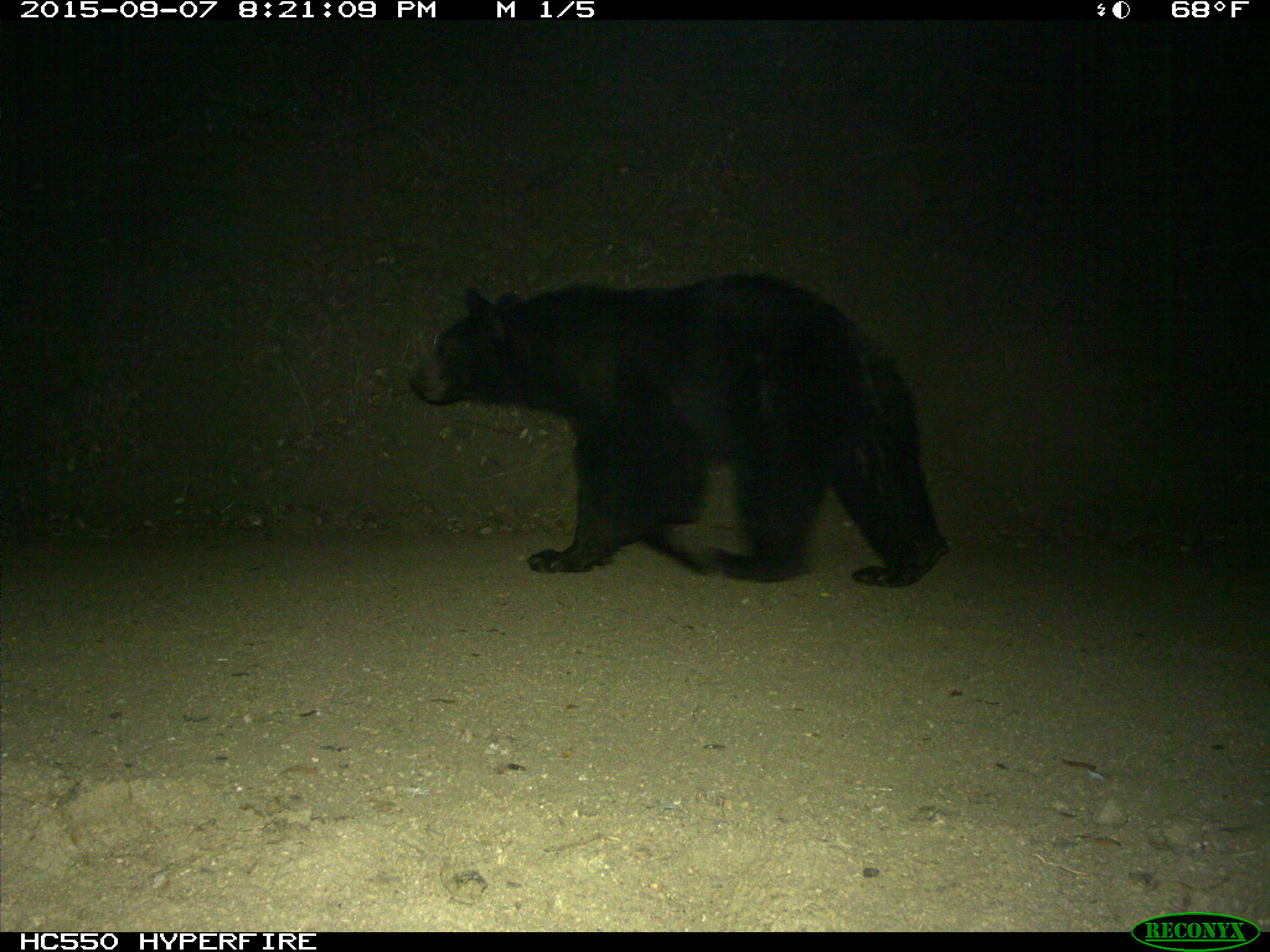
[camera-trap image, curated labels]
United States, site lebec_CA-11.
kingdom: Animalia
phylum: Chordata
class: Mammalia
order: Carnivora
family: Ursidae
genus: Ursus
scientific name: Ursus americanus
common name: american black bear